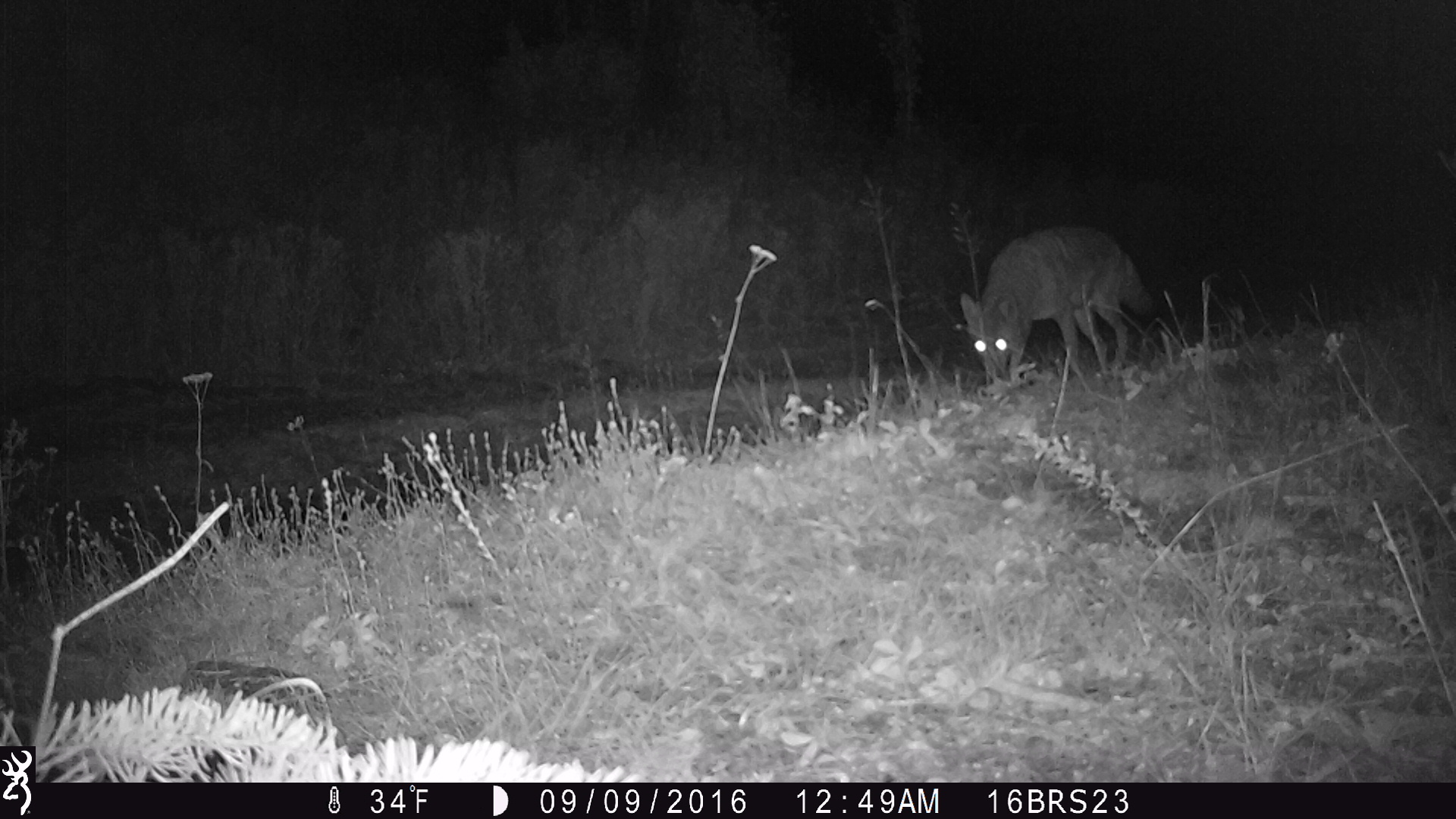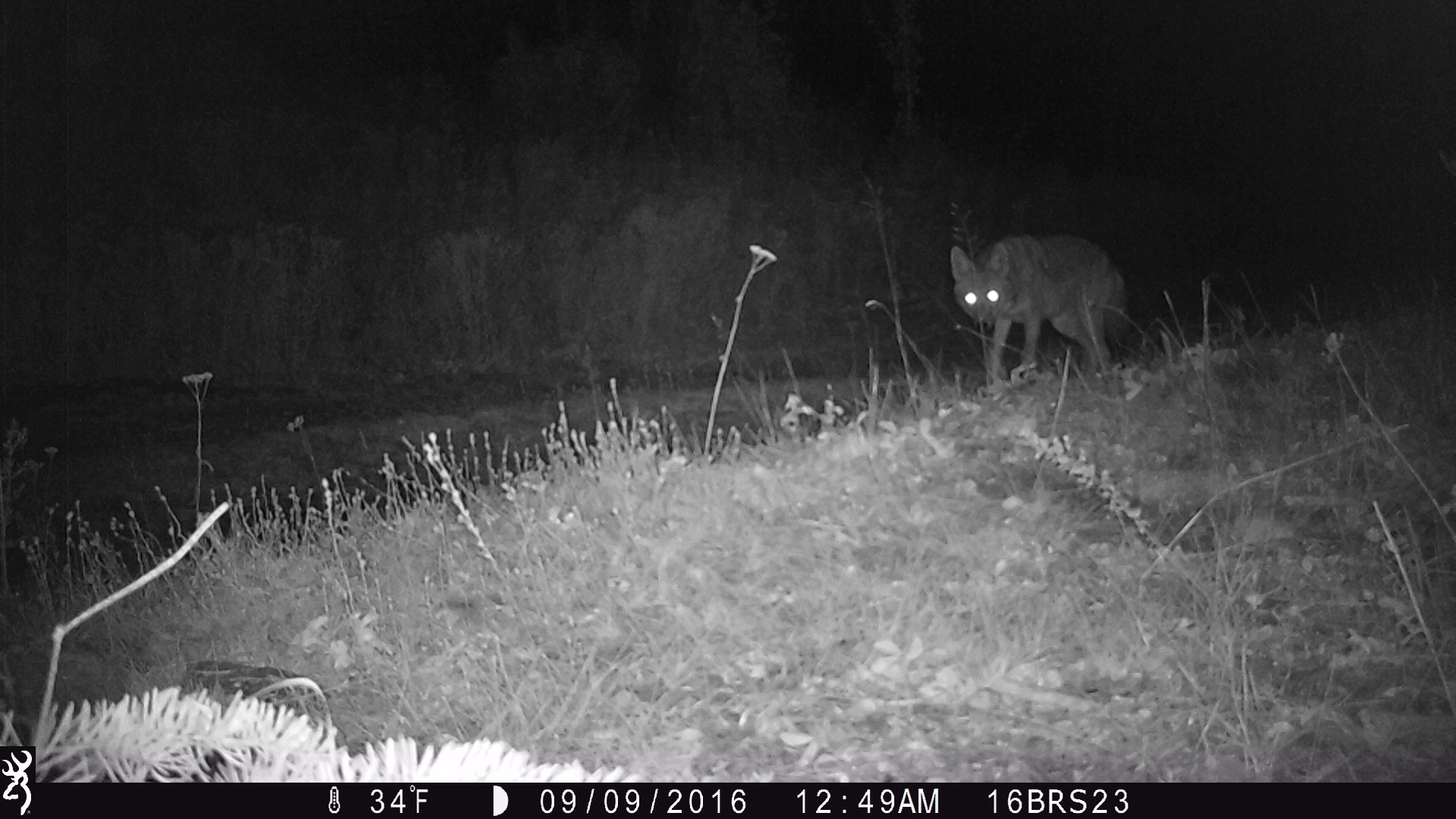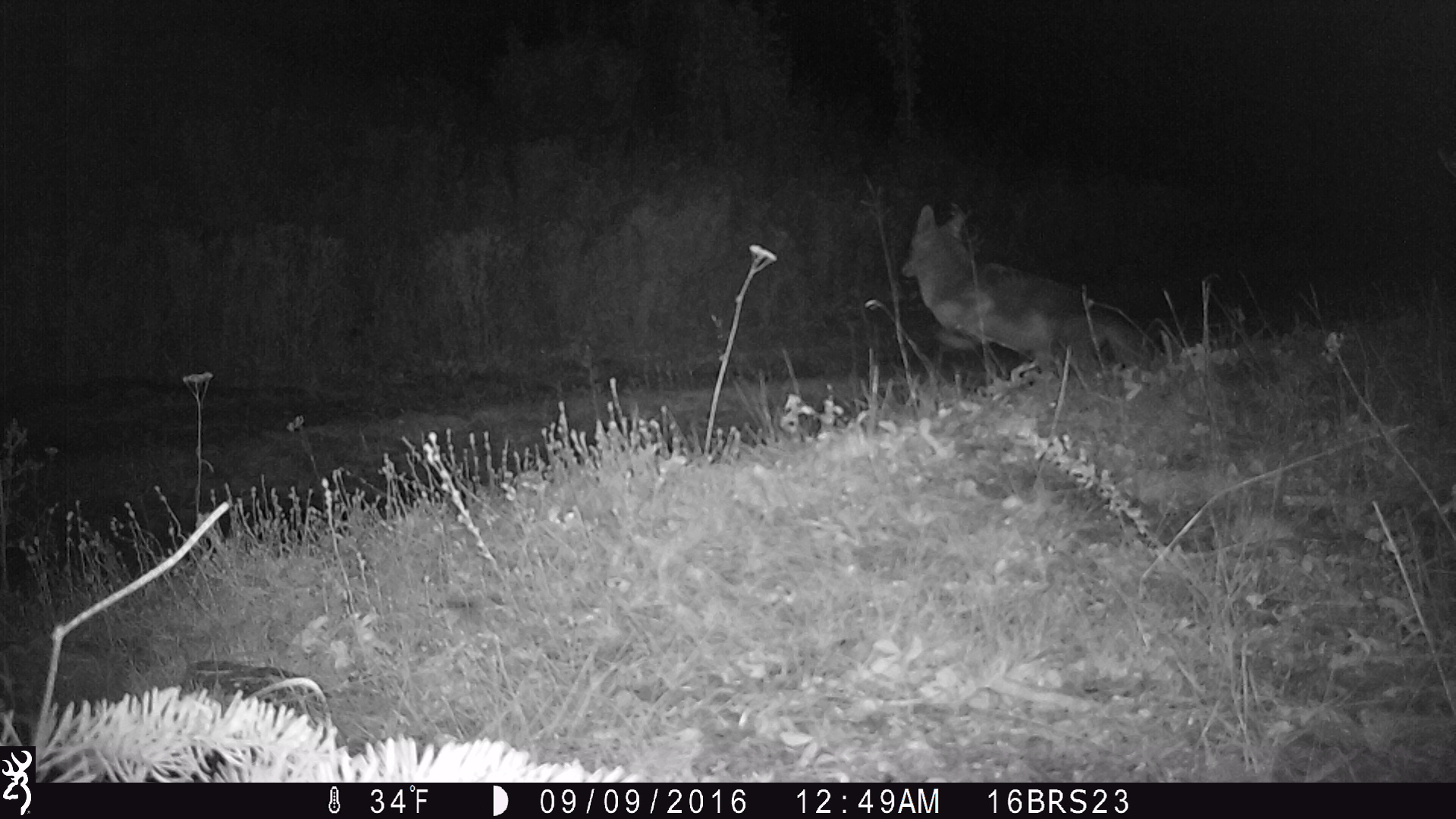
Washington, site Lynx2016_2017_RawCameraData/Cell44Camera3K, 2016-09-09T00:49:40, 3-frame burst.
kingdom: Animalia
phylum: Chordata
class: Mammalia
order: Carnivora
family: Canidae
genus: Canis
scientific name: Canis latrans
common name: coyote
Canis latrans (coyote). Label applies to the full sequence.